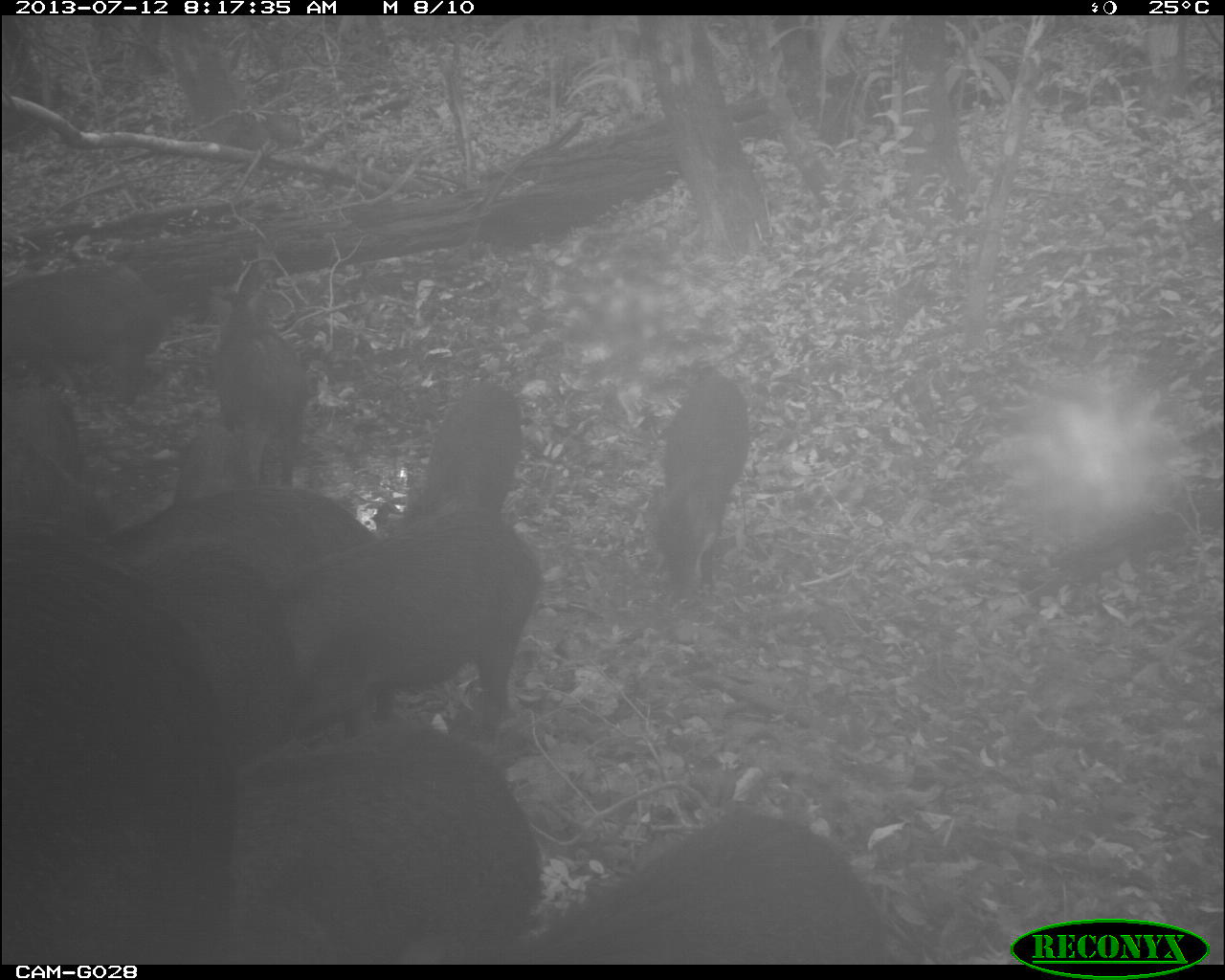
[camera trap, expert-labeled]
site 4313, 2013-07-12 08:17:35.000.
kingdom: Animalia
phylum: Chordata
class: Mammalia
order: Artiodactyla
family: Tayassuidae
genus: Tayassu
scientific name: Tayassu pecari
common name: white-lipped peccary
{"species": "Tayassu pecari (white-lipped peccary)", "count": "25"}